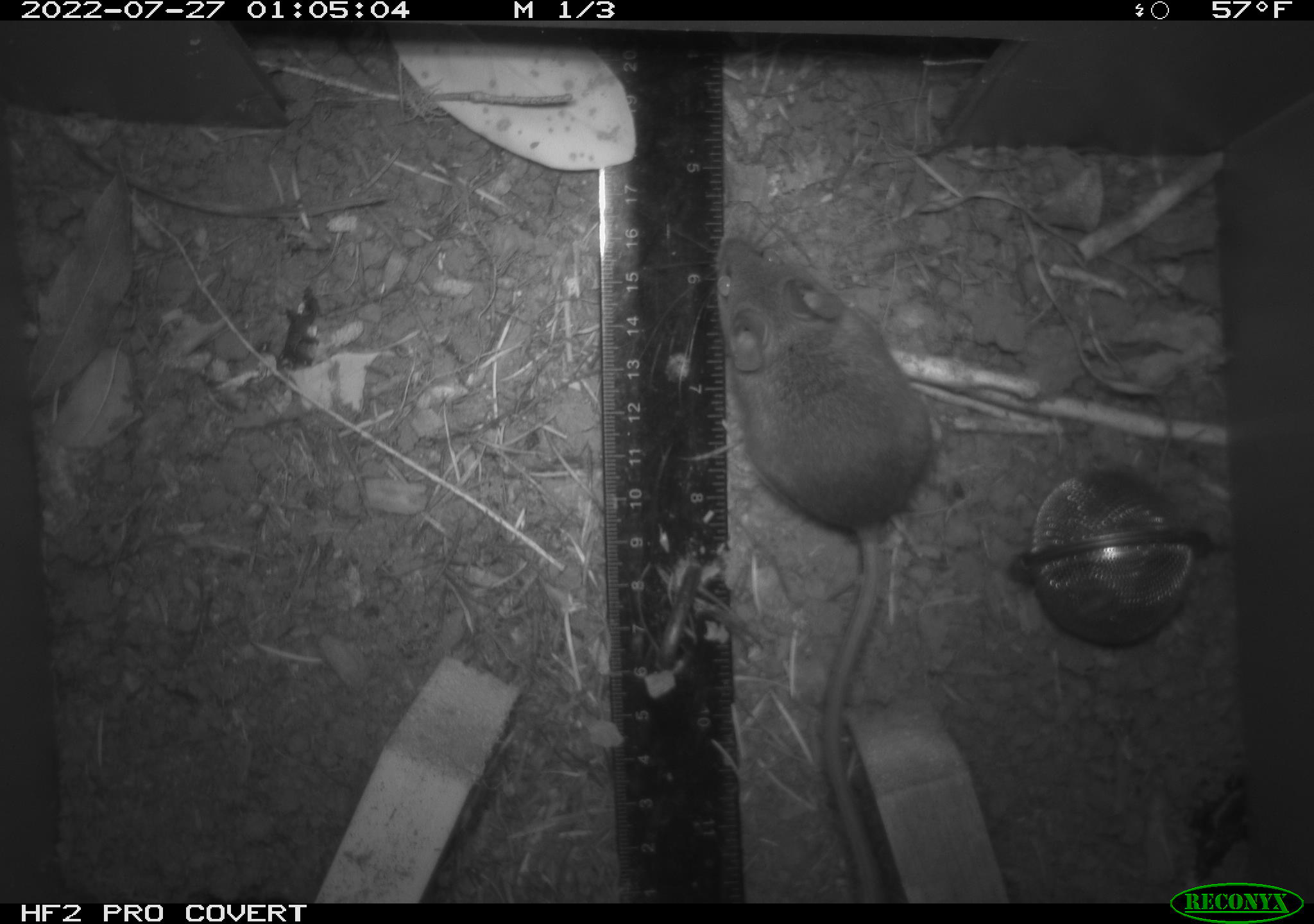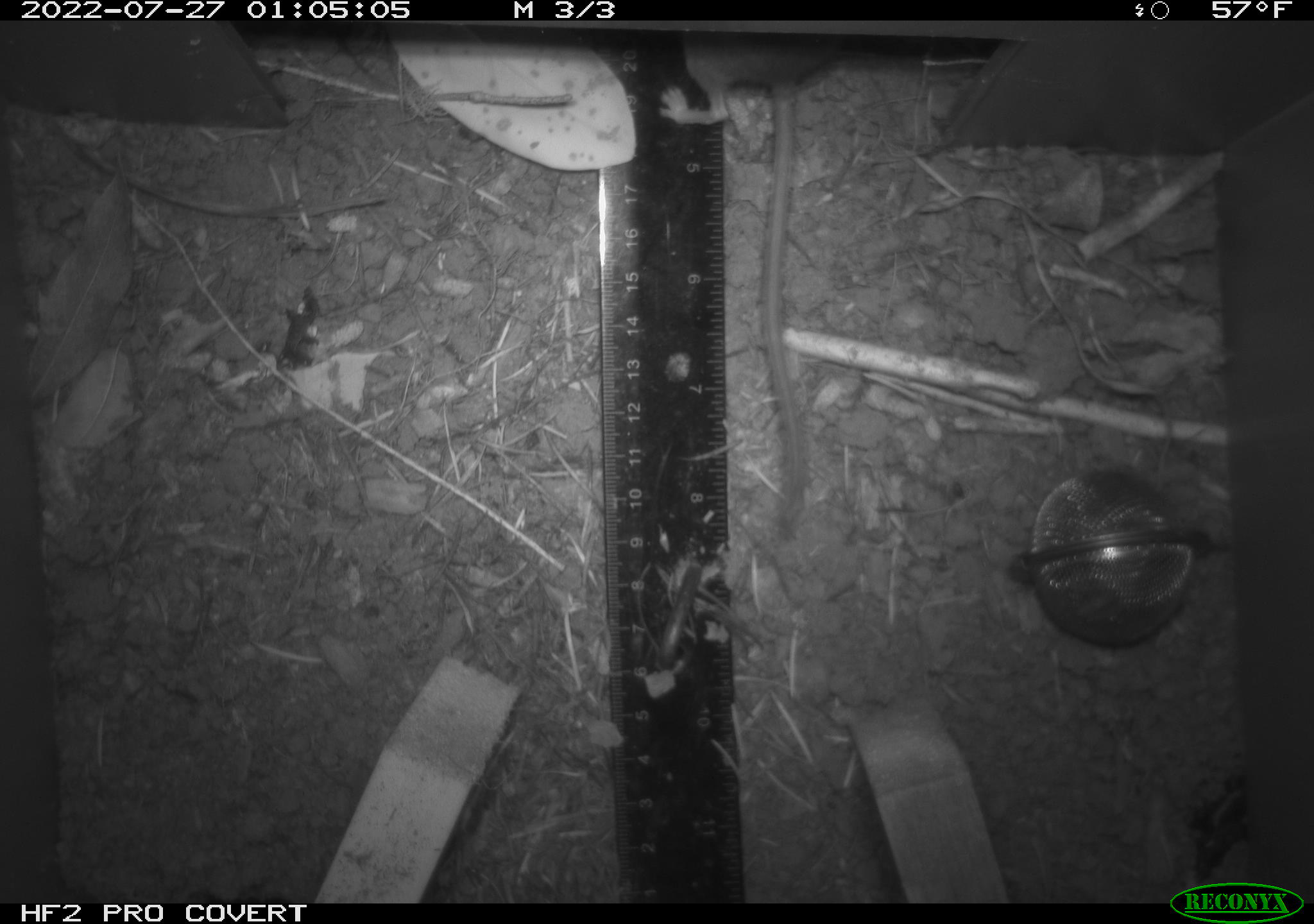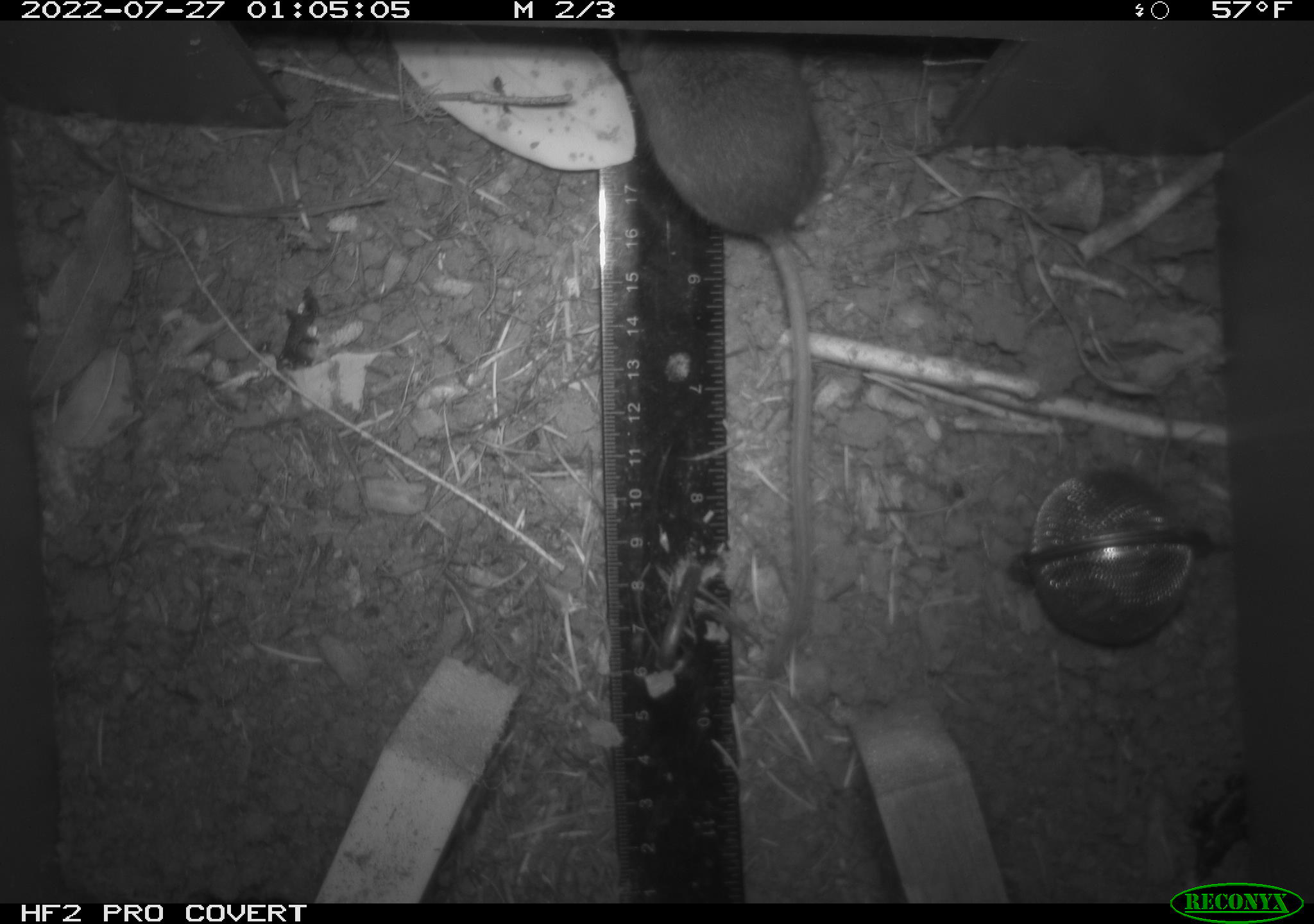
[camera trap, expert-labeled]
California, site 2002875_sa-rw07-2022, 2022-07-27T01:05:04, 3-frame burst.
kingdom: Animalia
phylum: Chordata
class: Mammalia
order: Rodentia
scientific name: Rodentia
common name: mouse species